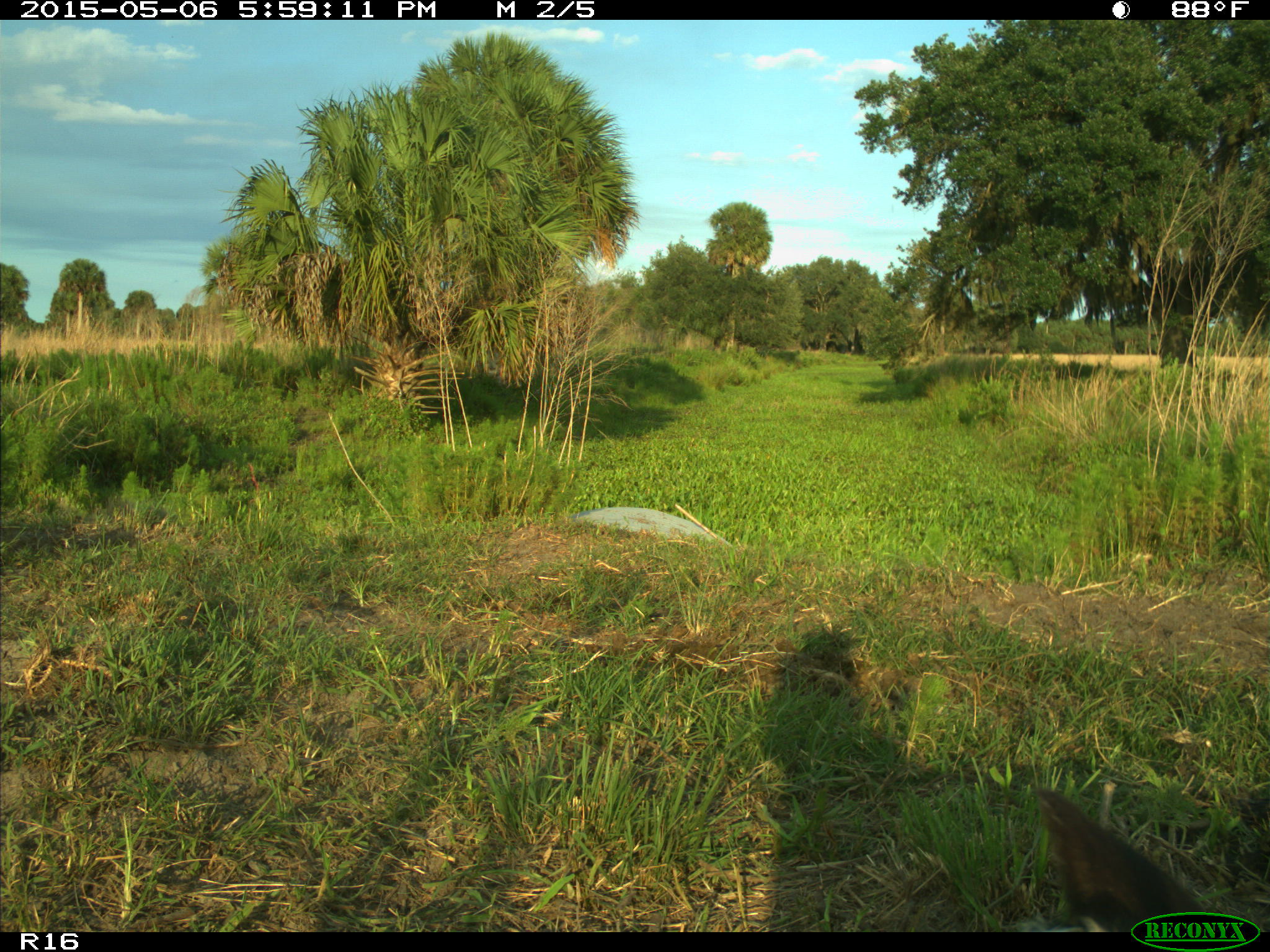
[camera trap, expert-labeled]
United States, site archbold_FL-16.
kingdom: Animalia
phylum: Chordata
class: Mammalia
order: Artiodactyla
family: Bovidae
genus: Bos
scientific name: Bos taurus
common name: domestic cow